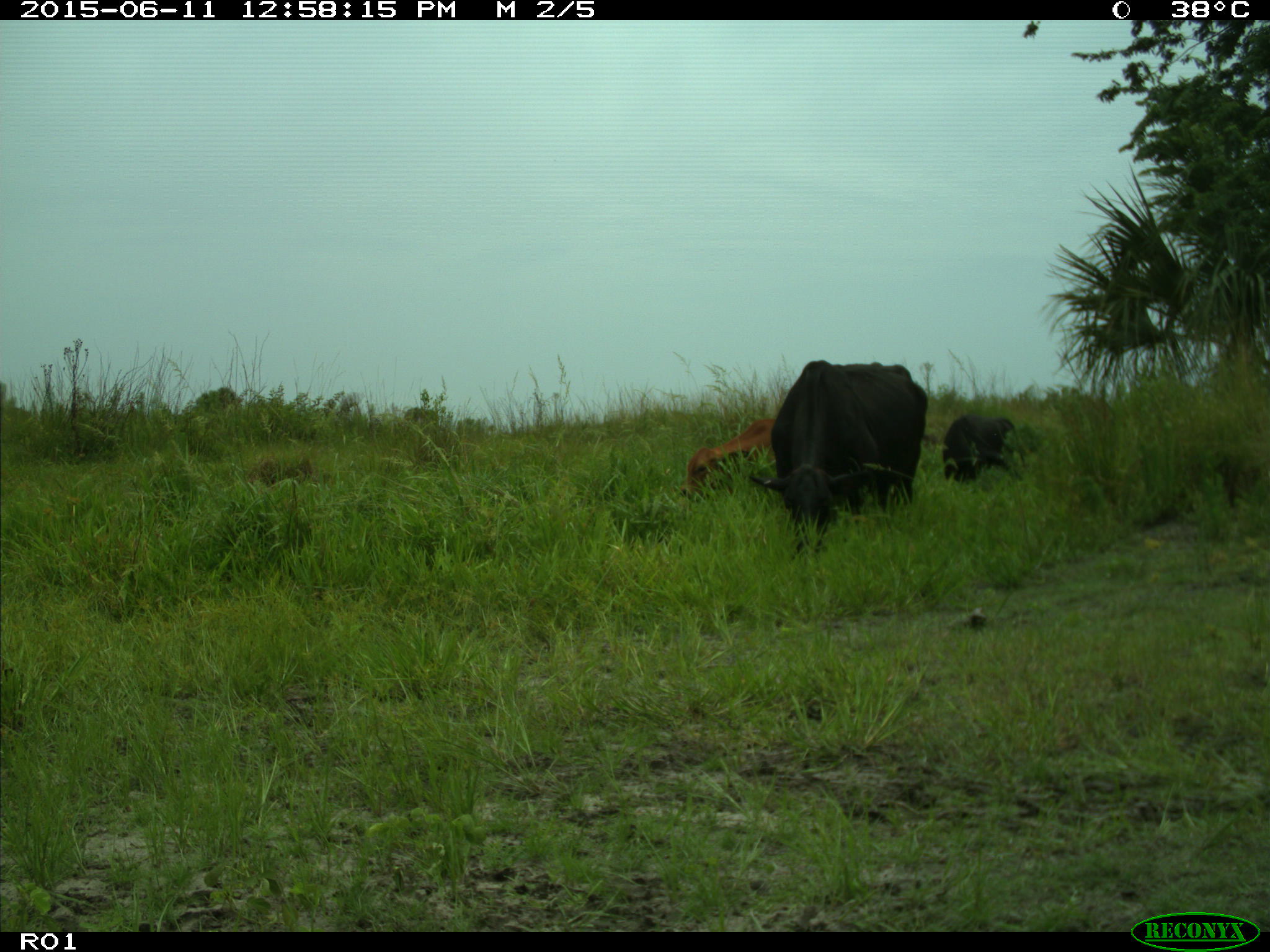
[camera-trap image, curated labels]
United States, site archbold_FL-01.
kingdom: Animalia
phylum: Chordata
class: Mammalia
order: Artiodactyla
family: Bovidae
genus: Bos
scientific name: Bos taurus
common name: domestic cow